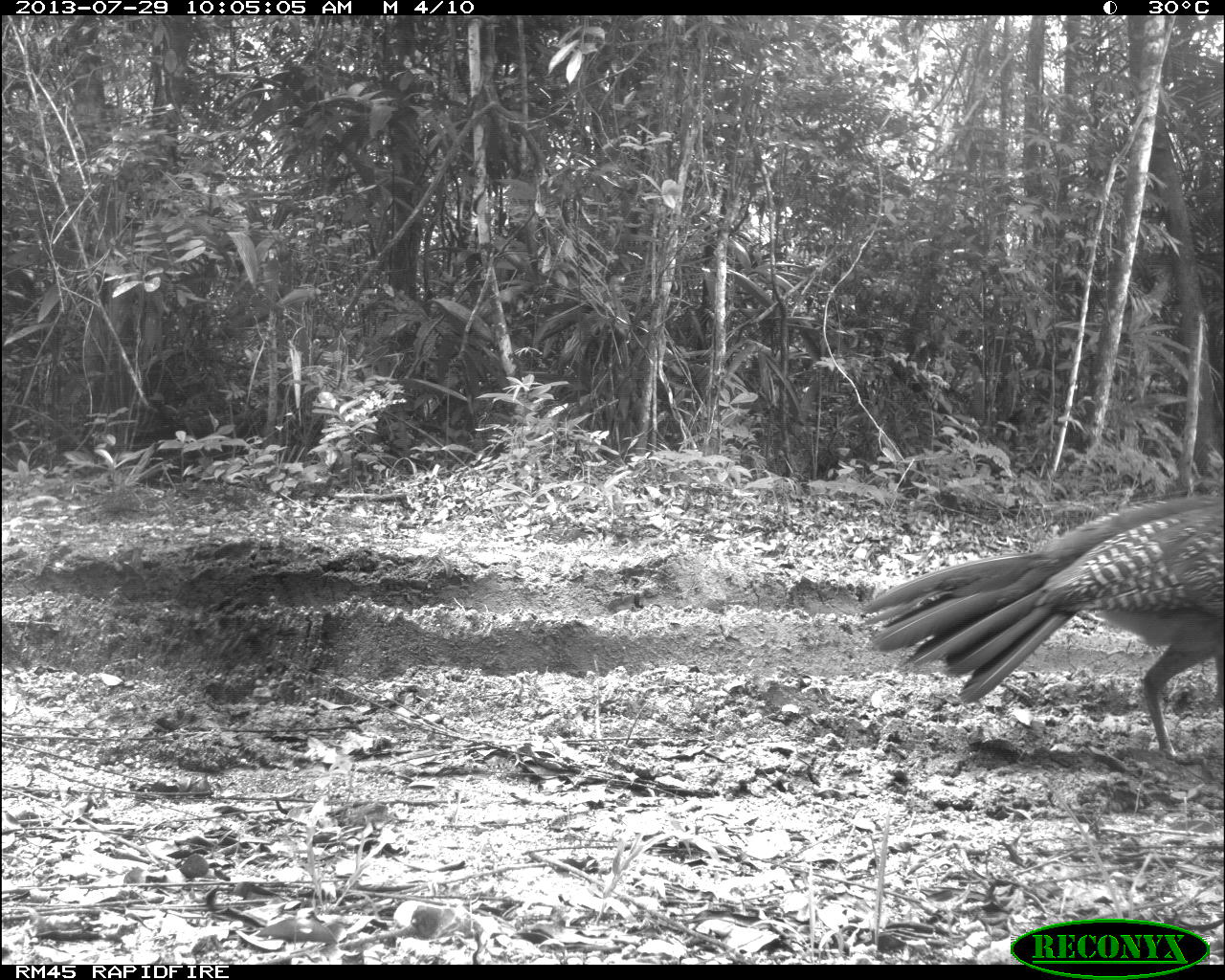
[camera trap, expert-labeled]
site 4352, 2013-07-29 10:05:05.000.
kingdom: Animalia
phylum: Chordata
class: Aves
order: Galliformes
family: Cracidae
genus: Crax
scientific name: Crax rubra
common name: great curassow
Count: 1.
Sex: female.